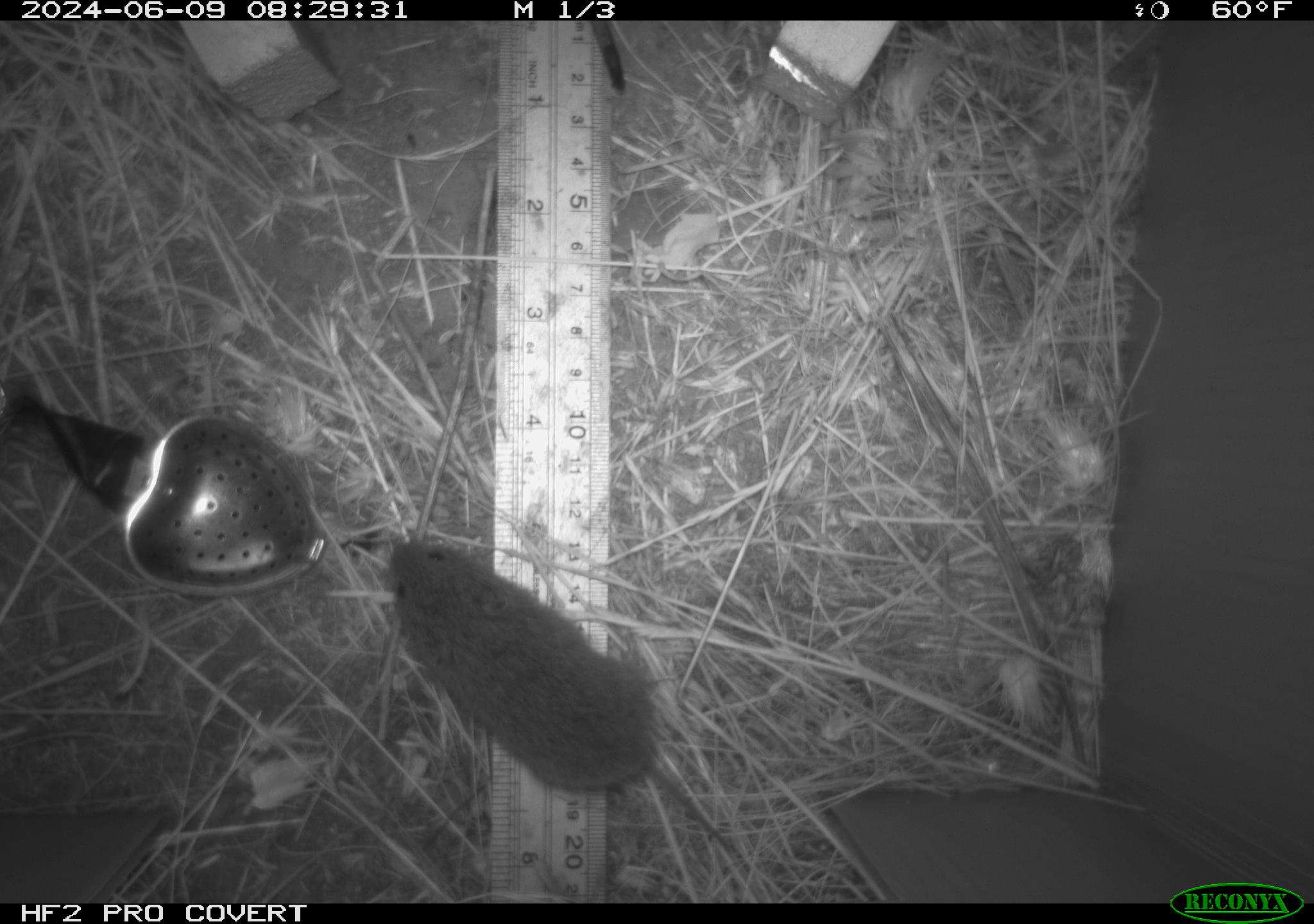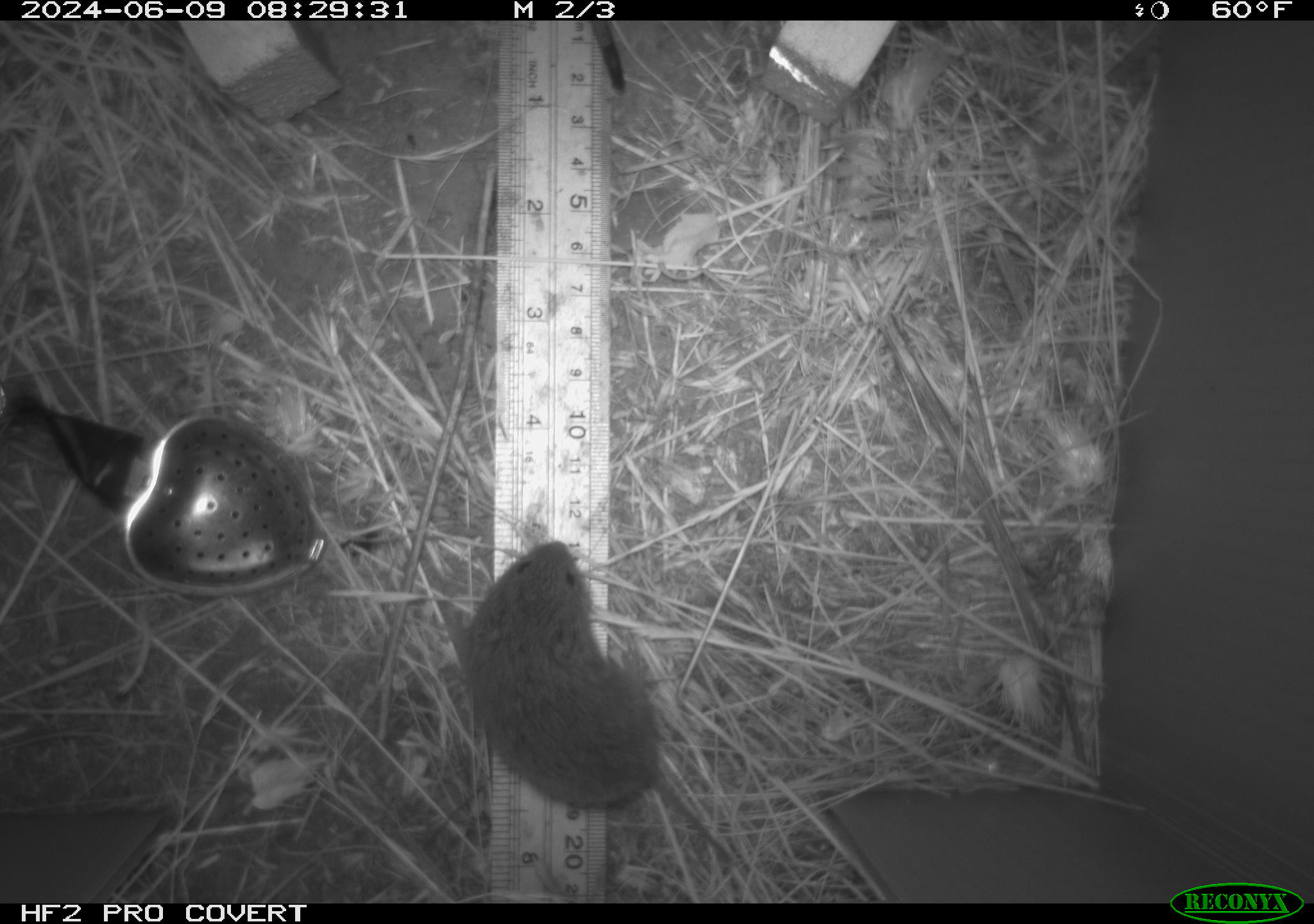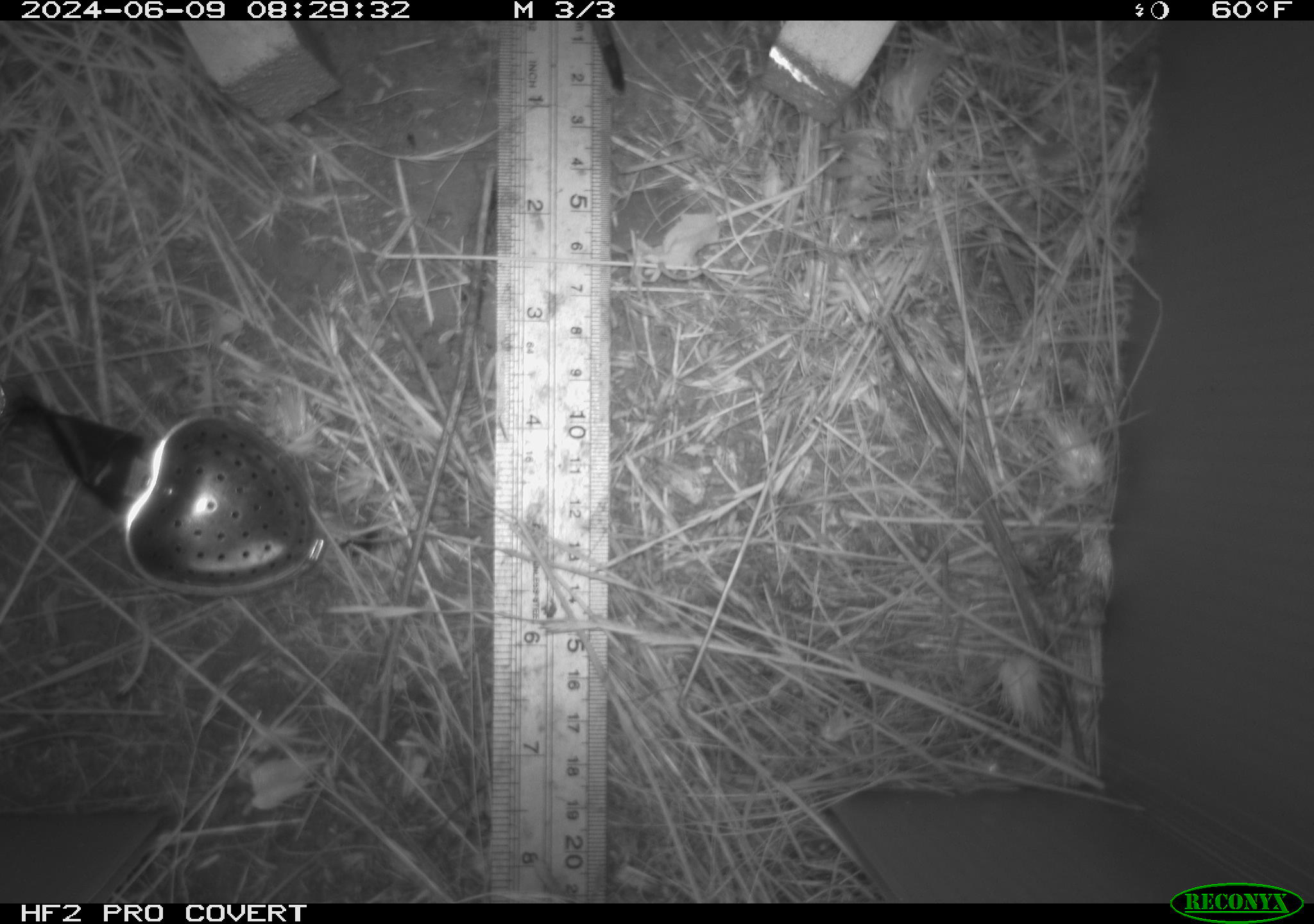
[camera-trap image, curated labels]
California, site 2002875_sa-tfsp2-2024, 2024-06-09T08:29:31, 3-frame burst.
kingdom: Animalia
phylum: Chordata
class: Mammalia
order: Rodentia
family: Cricetidae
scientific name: Arvicolinae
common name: voles, lemmings, and muskrats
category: arvicolinae subfamily